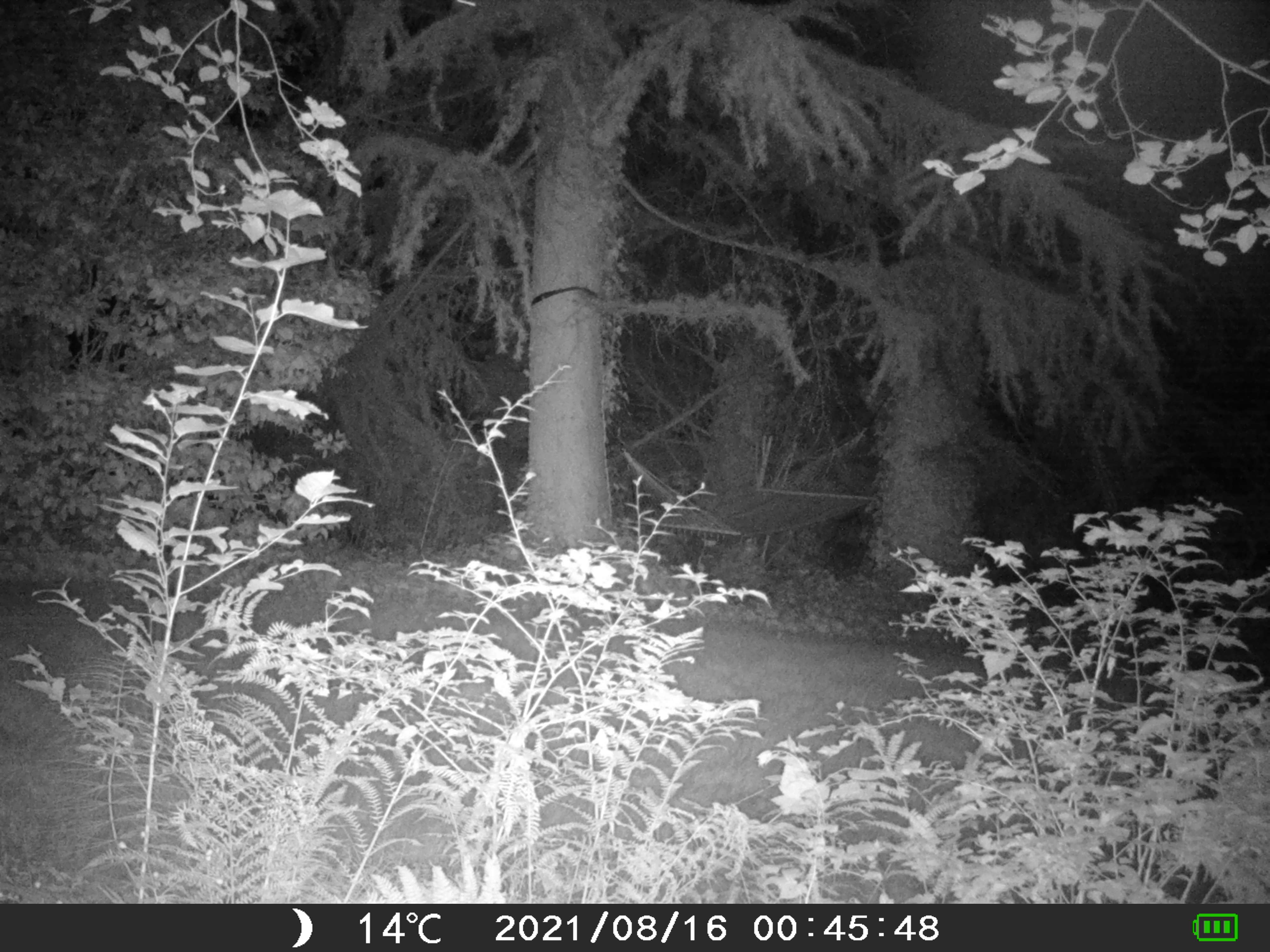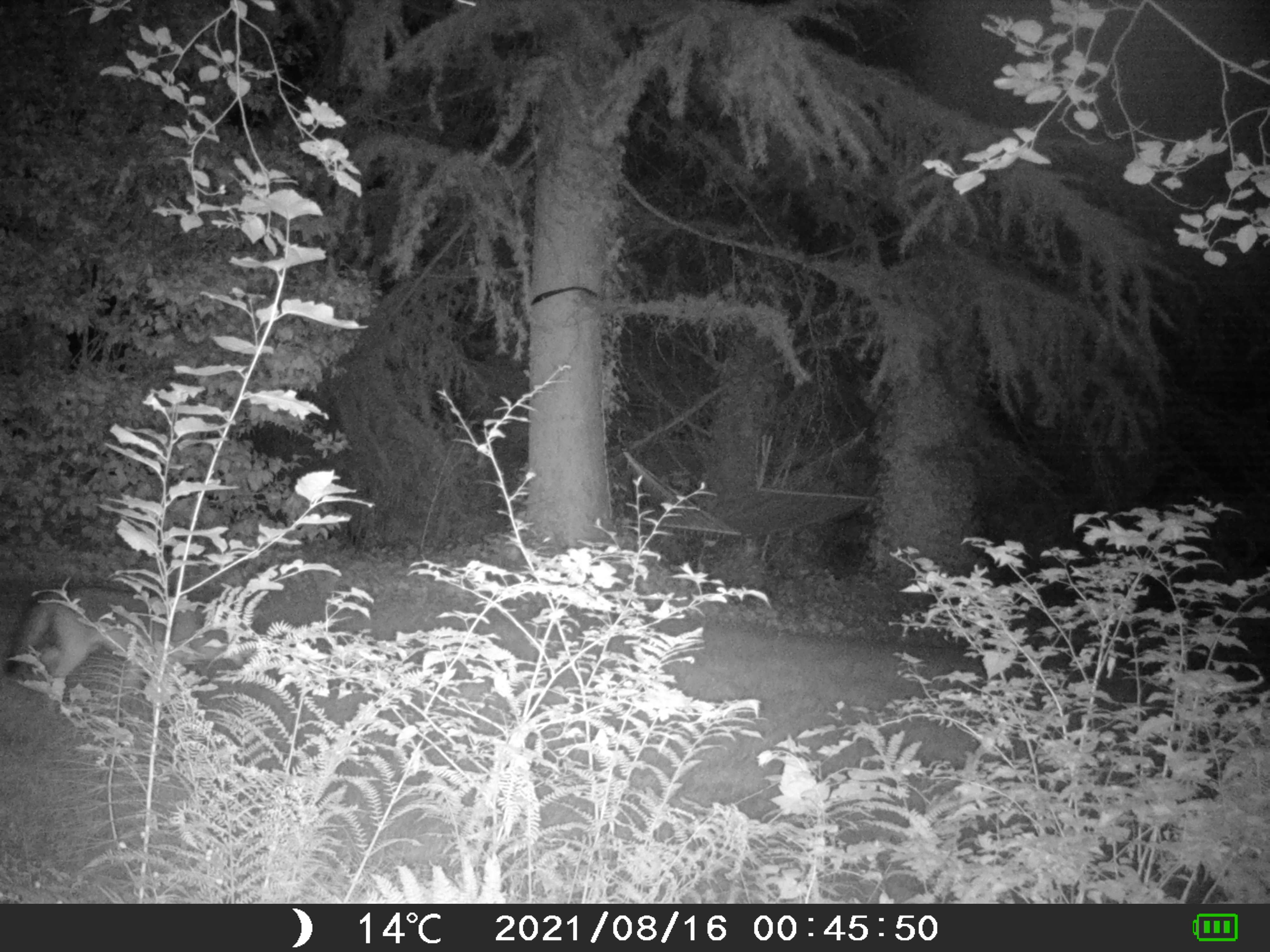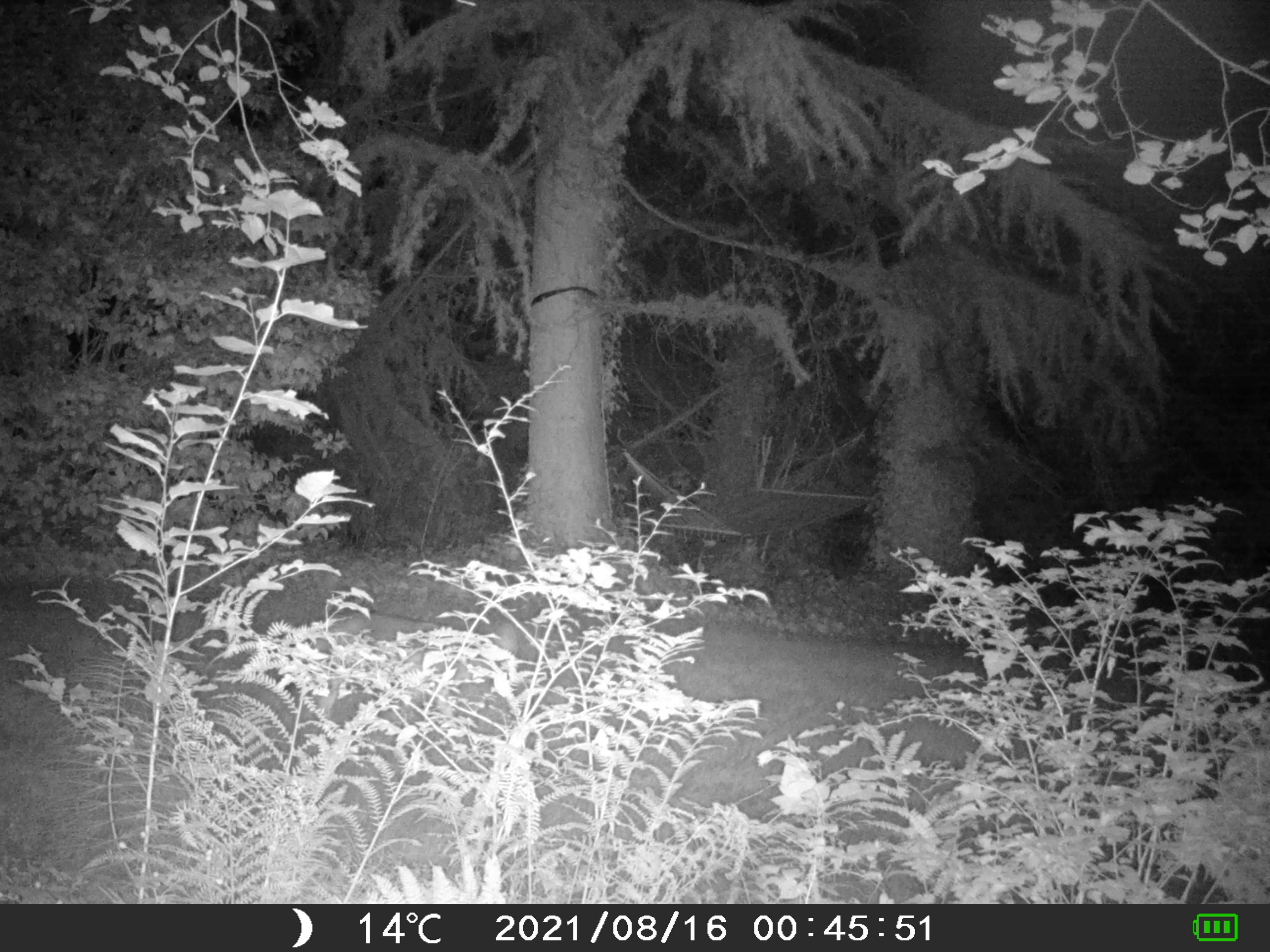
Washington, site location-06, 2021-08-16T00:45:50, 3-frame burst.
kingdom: Animalia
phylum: Chordata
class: Mammalia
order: Carnivora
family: Canidae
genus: Canis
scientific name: Canis latrans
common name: coyote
Coyote (Canis latrans).